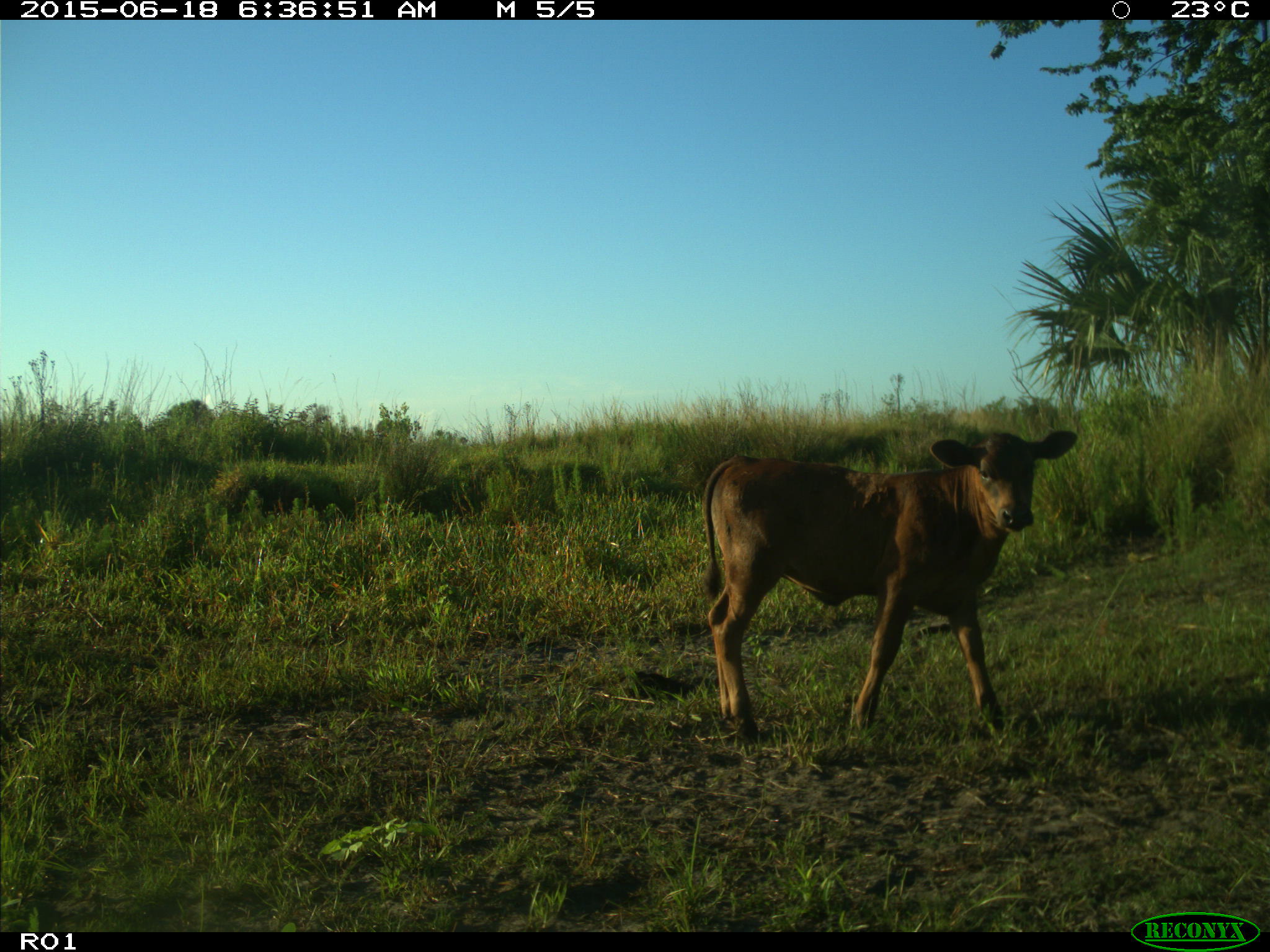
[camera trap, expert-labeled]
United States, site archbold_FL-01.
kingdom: Animalia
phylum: Chordata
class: Mammalia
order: Artiodactyla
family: Bovidae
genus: Bos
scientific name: Bos taurus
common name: domestic cow